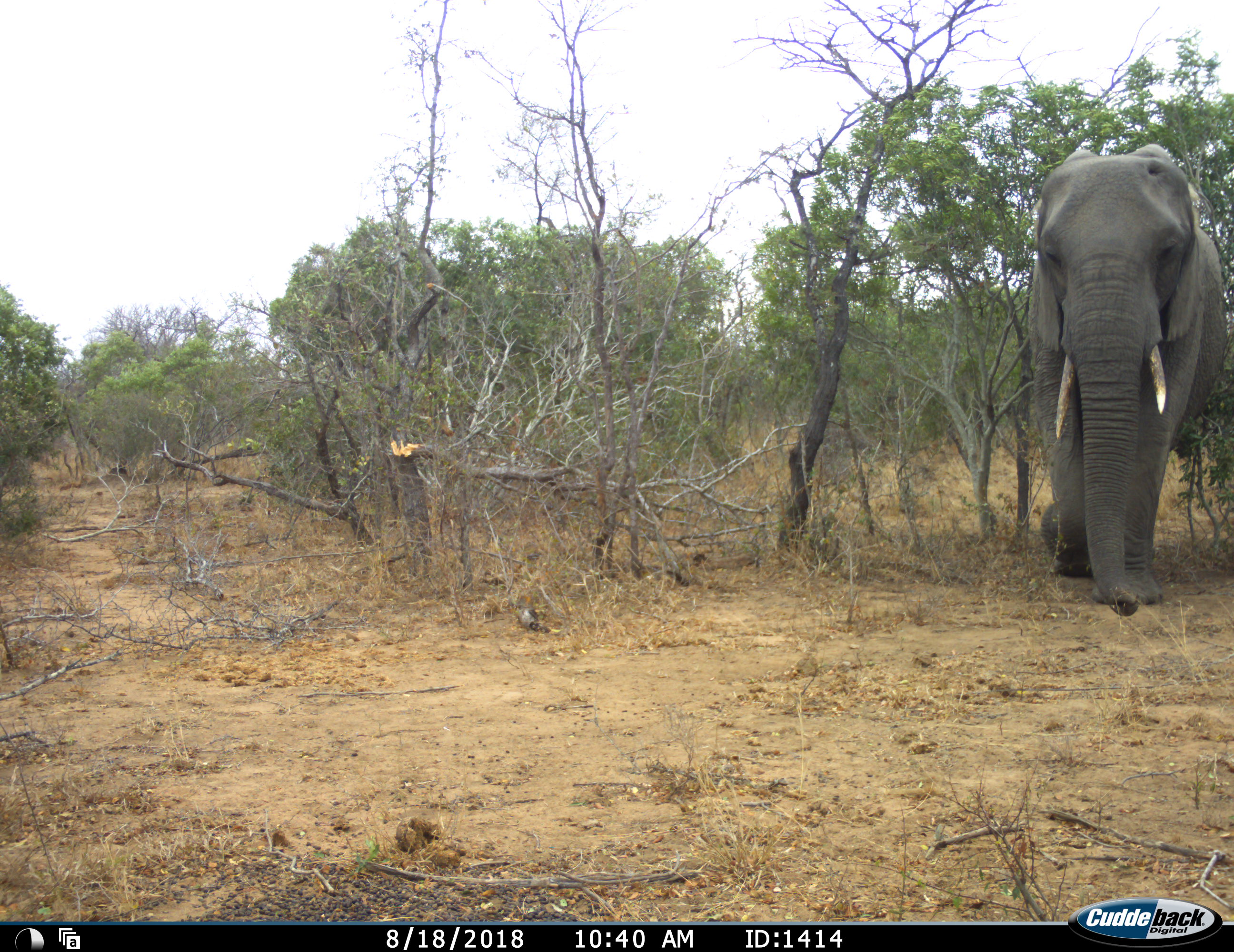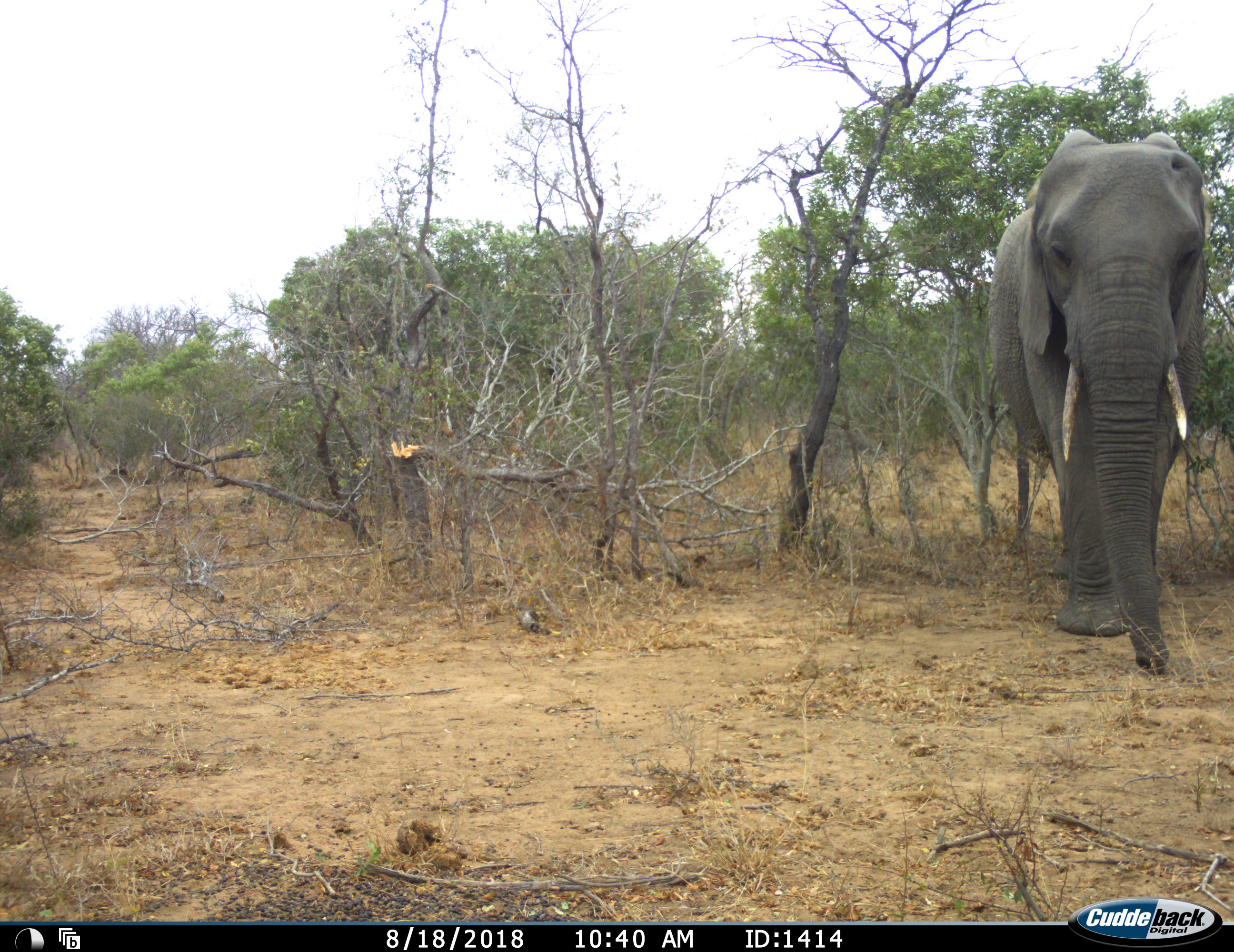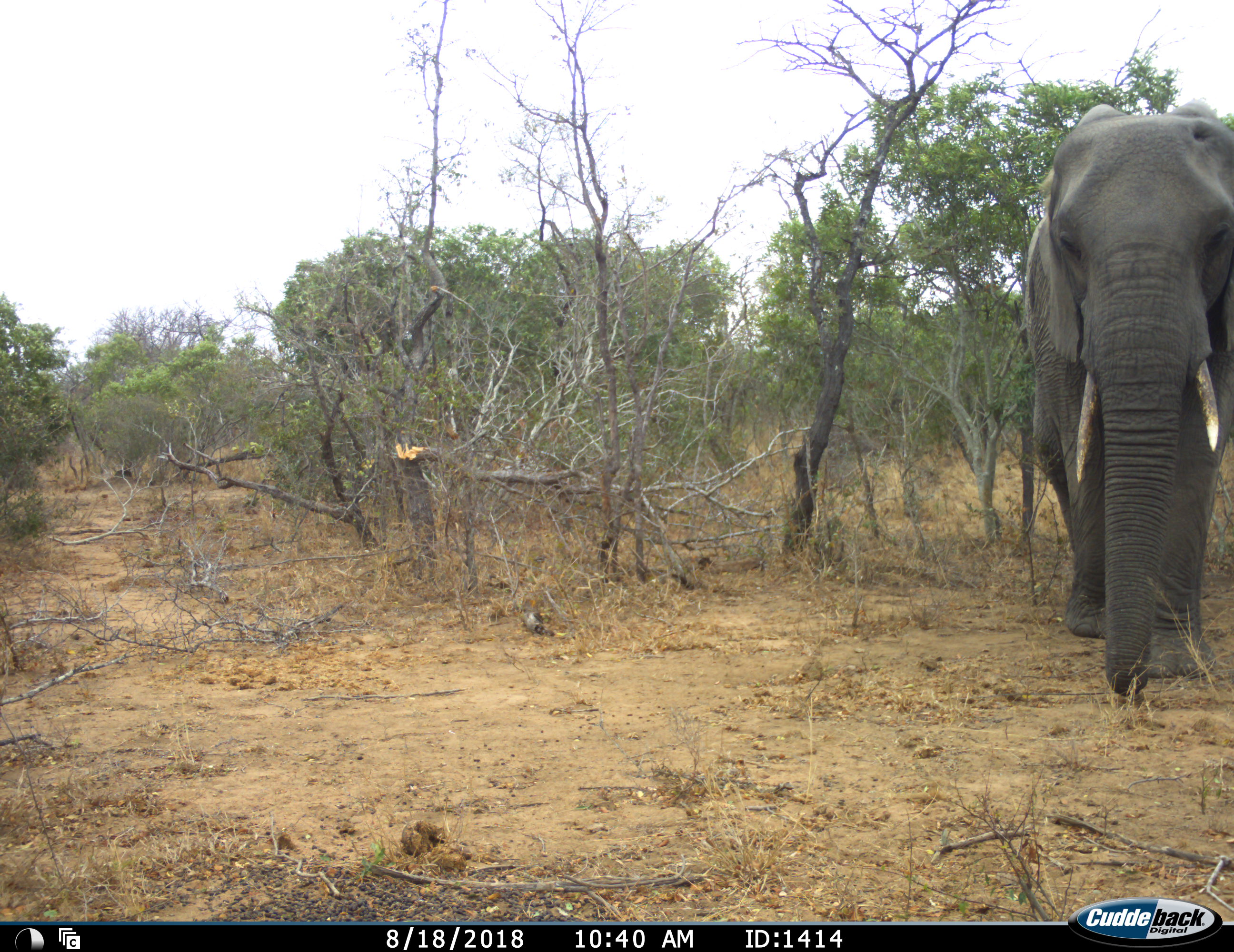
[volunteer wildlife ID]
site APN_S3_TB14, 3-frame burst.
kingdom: Animalia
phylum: Chordata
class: Mammalia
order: Proboscidea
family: Elephantidae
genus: Loxodonta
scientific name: Loxodonta africana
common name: african bush elephant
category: elephant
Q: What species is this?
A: Elephant (african bush elephant) (Loxodonta africana).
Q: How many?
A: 1.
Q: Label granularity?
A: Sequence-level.